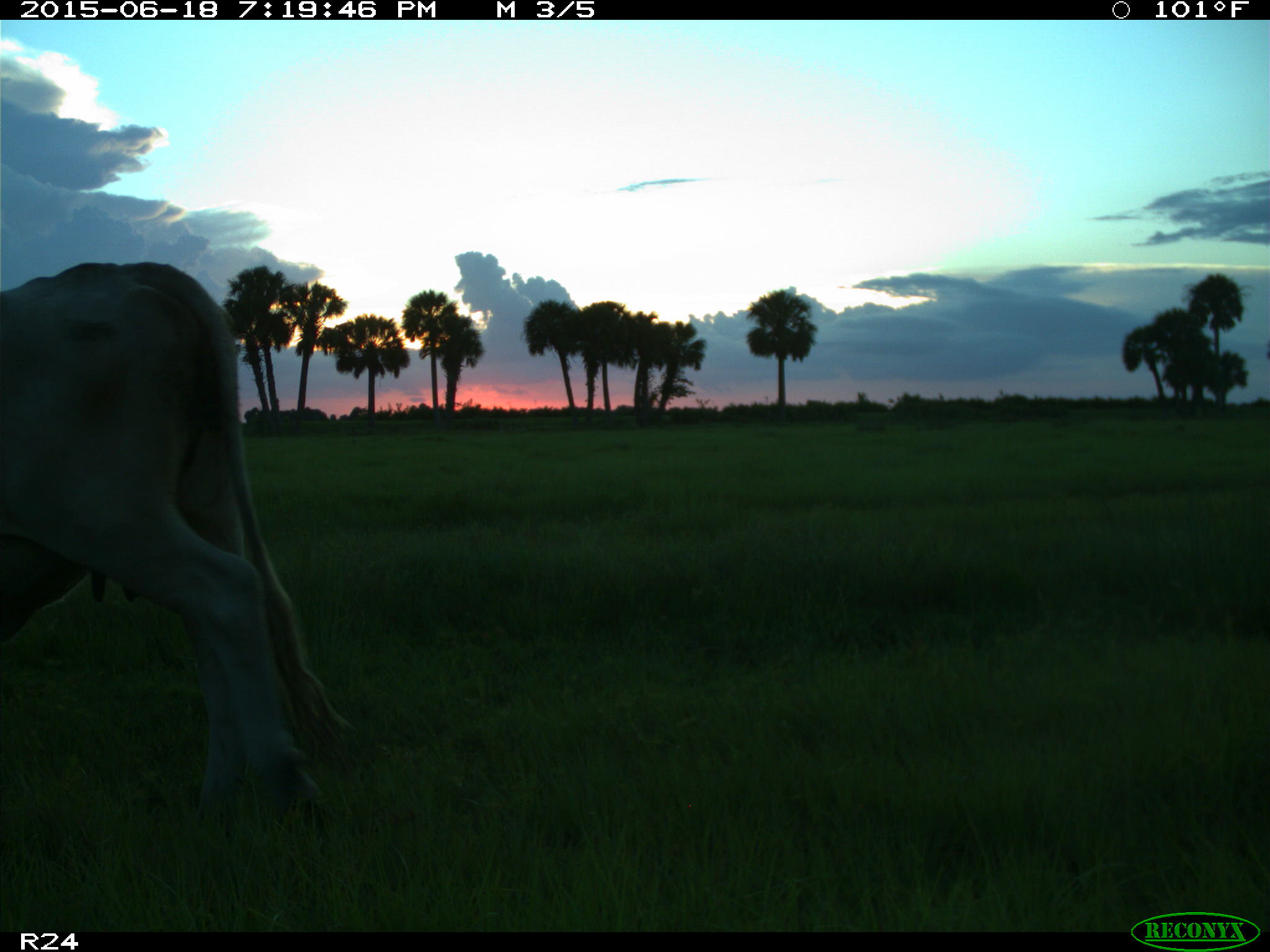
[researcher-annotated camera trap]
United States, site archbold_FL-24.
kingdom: Animalia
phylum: Chordata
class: Mammalia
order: Artiodactyla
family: Bovidae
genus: Bos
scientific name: Bos taurus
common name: domestic cow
Bos taurus (domestic cow).